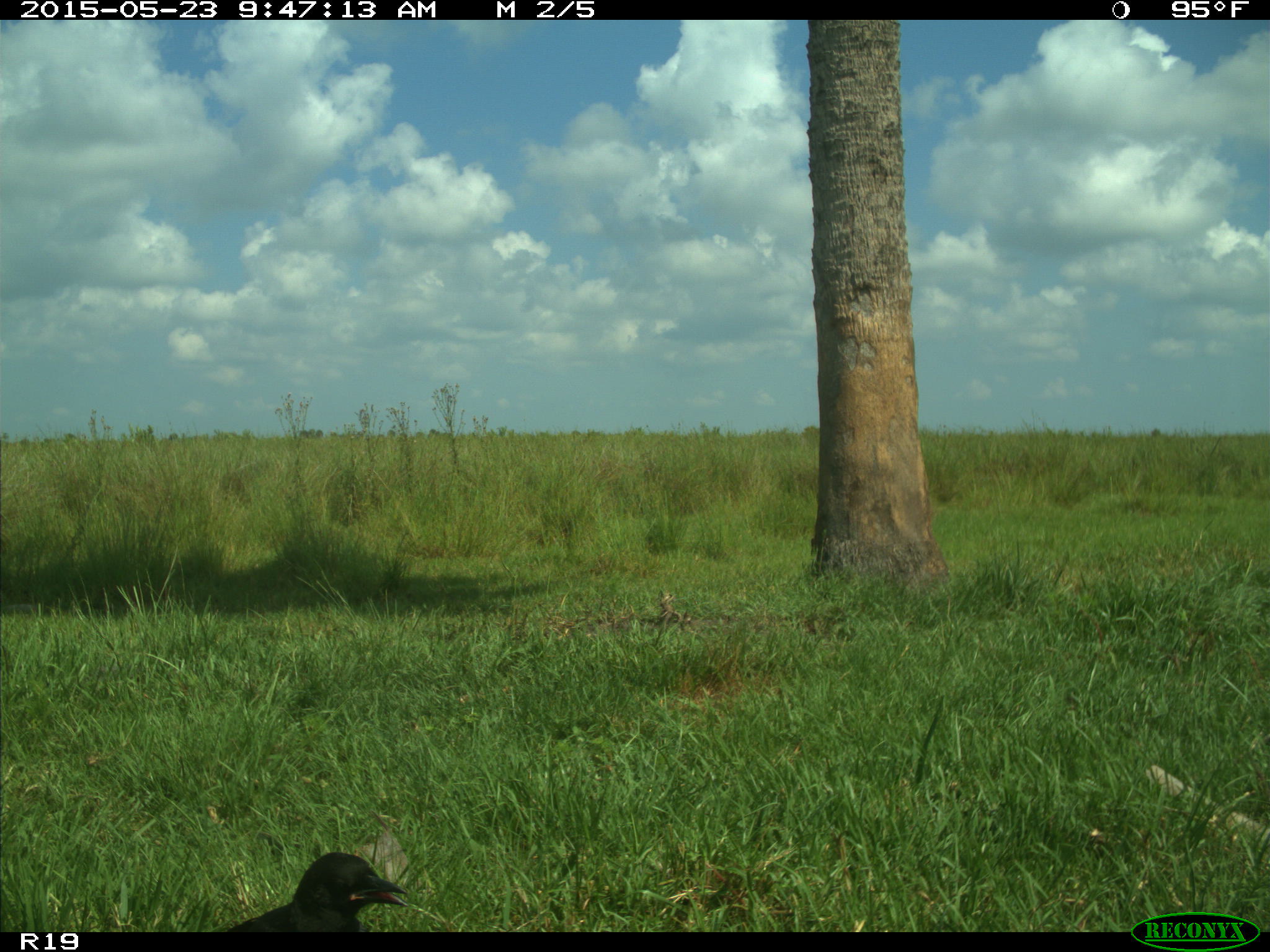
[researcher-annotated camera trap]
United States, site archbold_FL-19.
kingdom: Animalia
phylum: Chordata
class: Aves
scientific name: Aves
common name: birds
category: unidentified bird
Unidentified bird (birds) (Aves).